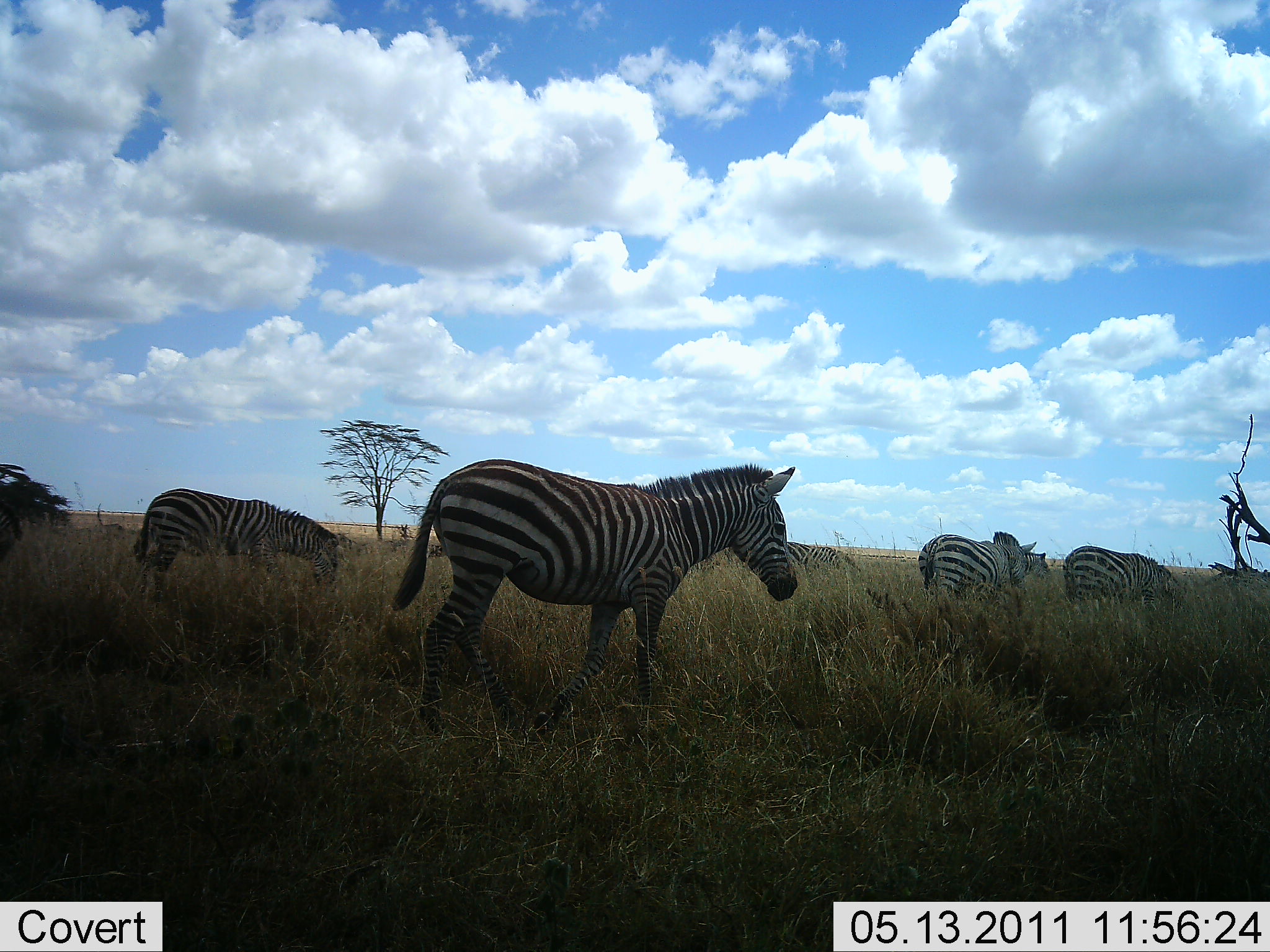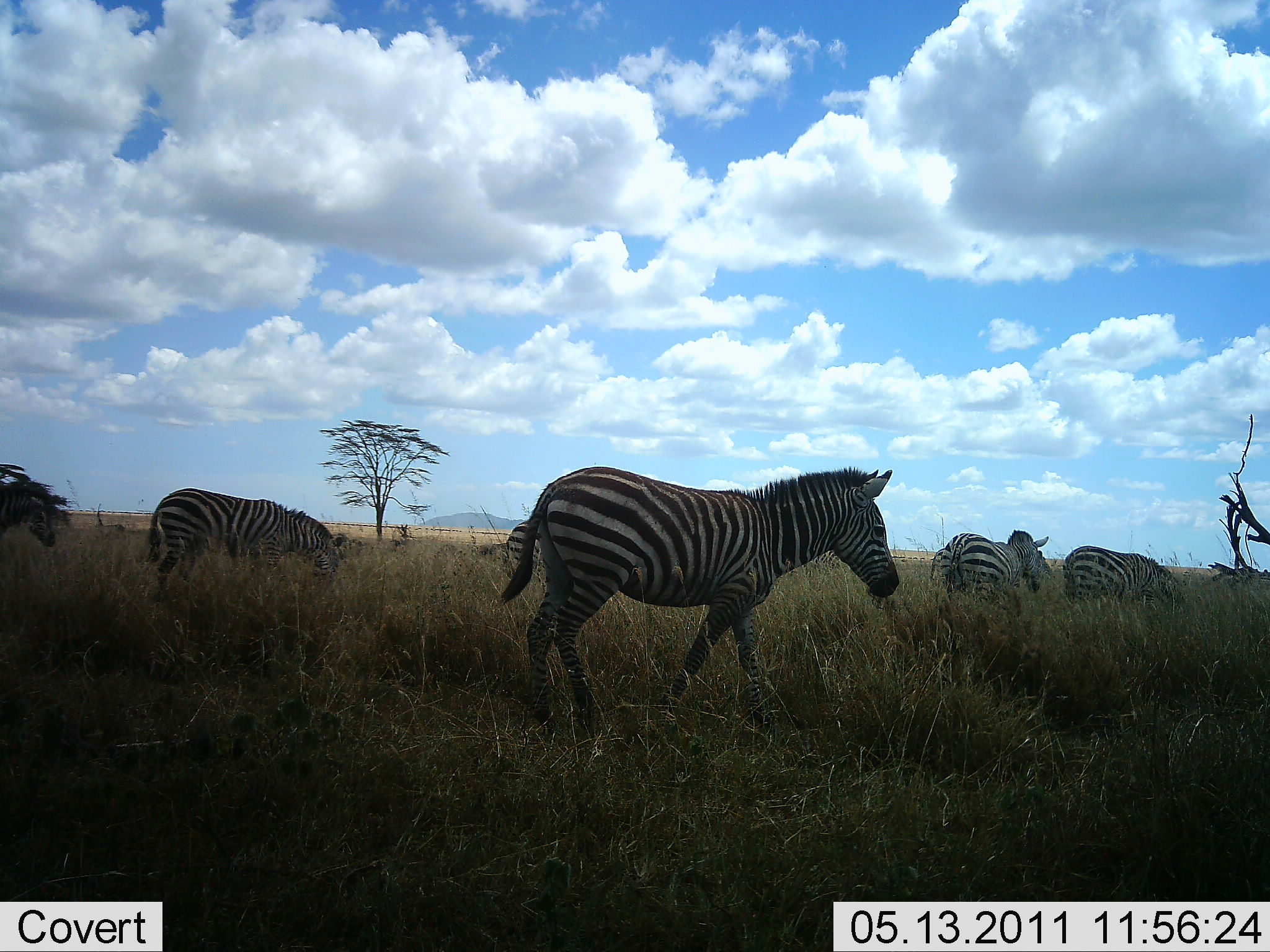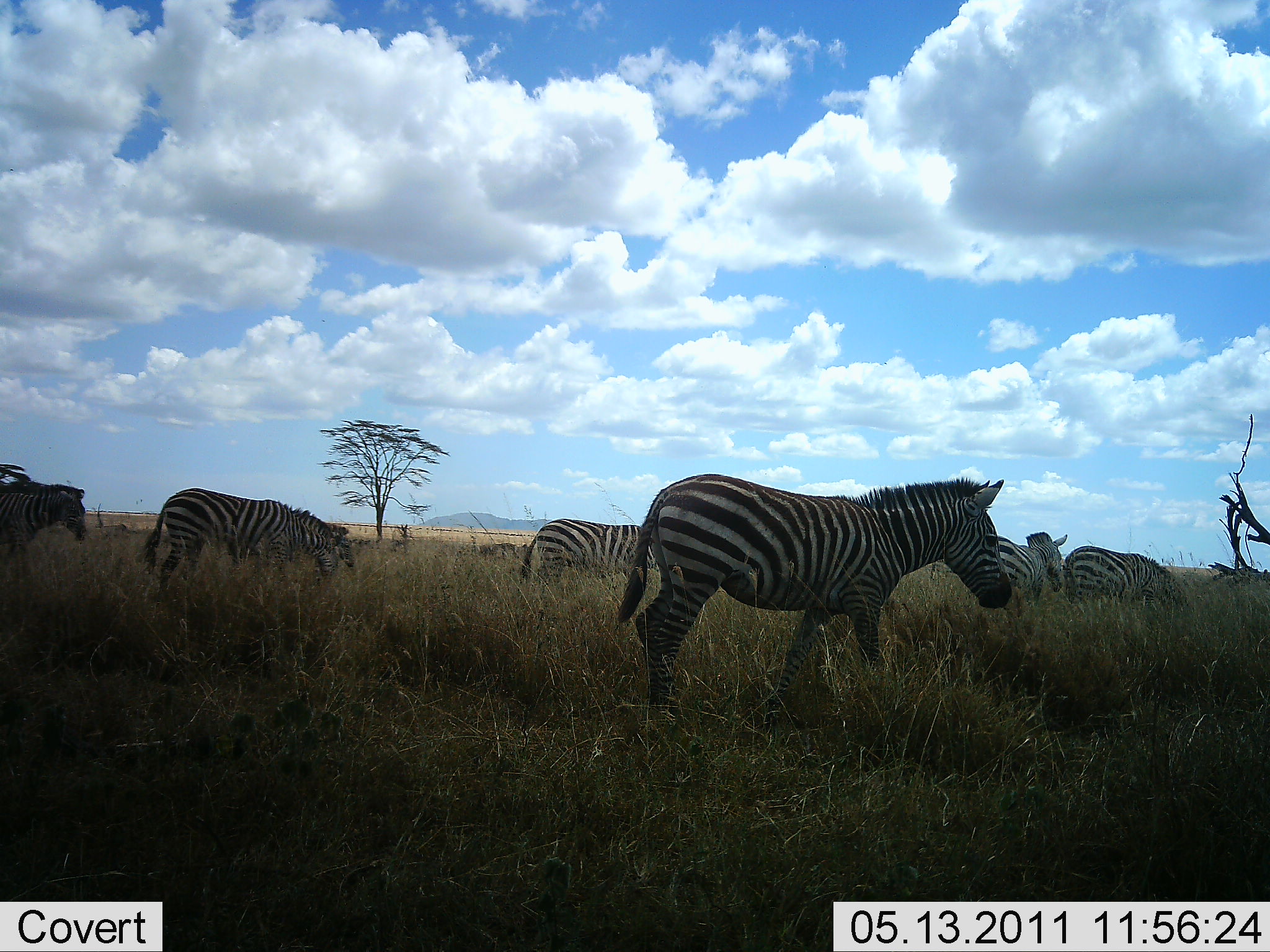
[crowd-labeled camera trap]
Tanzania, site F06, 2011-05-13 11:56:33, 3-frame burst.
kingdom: Animalia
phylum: Chordata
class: Mammalia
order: Perissodactyla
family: Equidae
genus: Equus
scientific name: Equus quagga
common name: plains zebra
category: zebra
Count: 6.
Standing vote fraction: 0%.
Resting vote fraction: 0%.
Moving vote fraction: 91%.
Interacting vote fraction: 0%.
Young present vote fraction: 0%.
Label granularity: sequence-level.